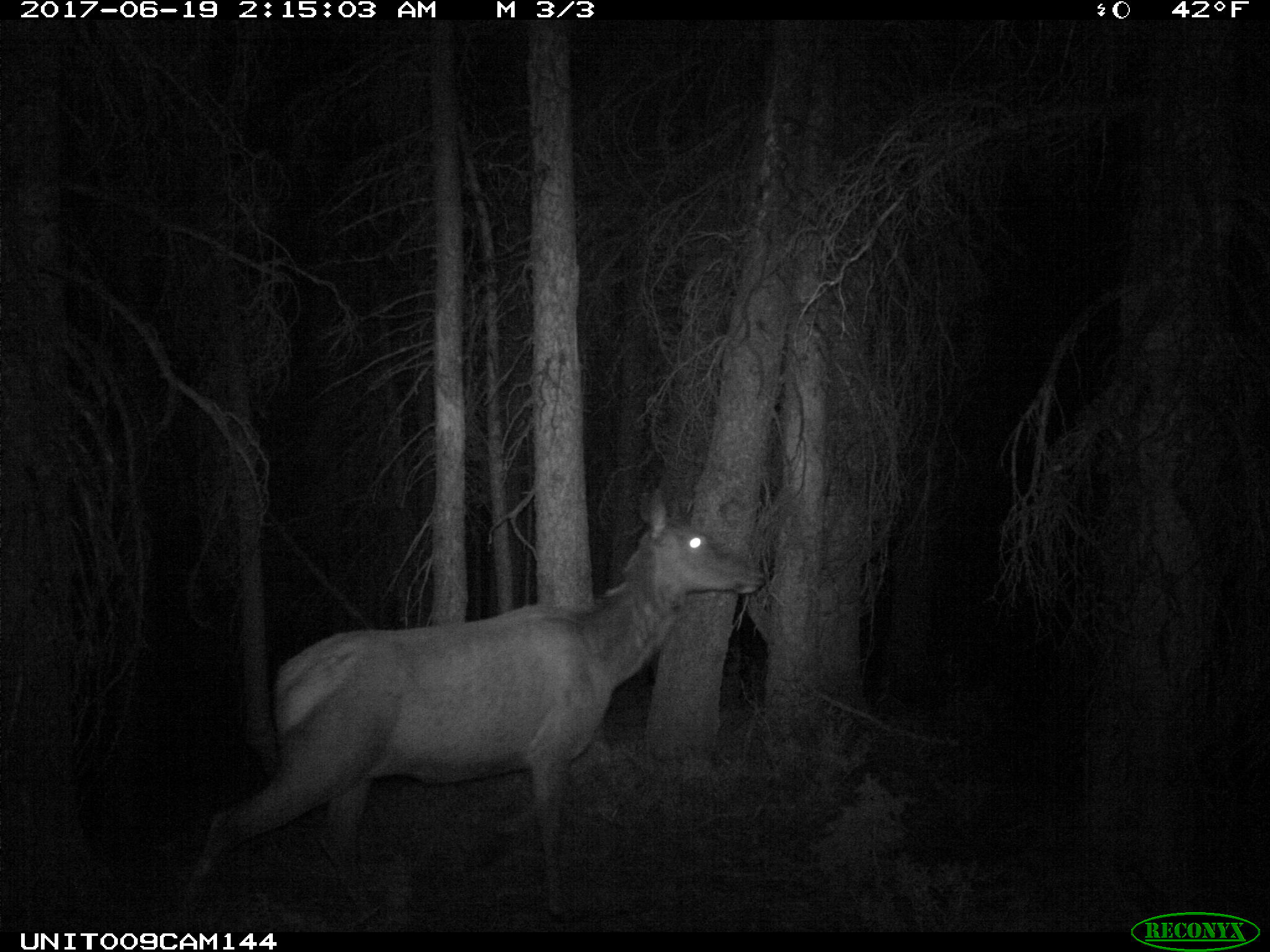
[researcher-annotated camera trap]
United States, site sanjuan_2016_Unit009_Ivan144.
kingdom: Animalia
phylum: Chordata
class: Mammalia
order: Artiodactyla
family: Cervidae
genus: Cervus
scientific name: Cervus elaphus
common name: red deer